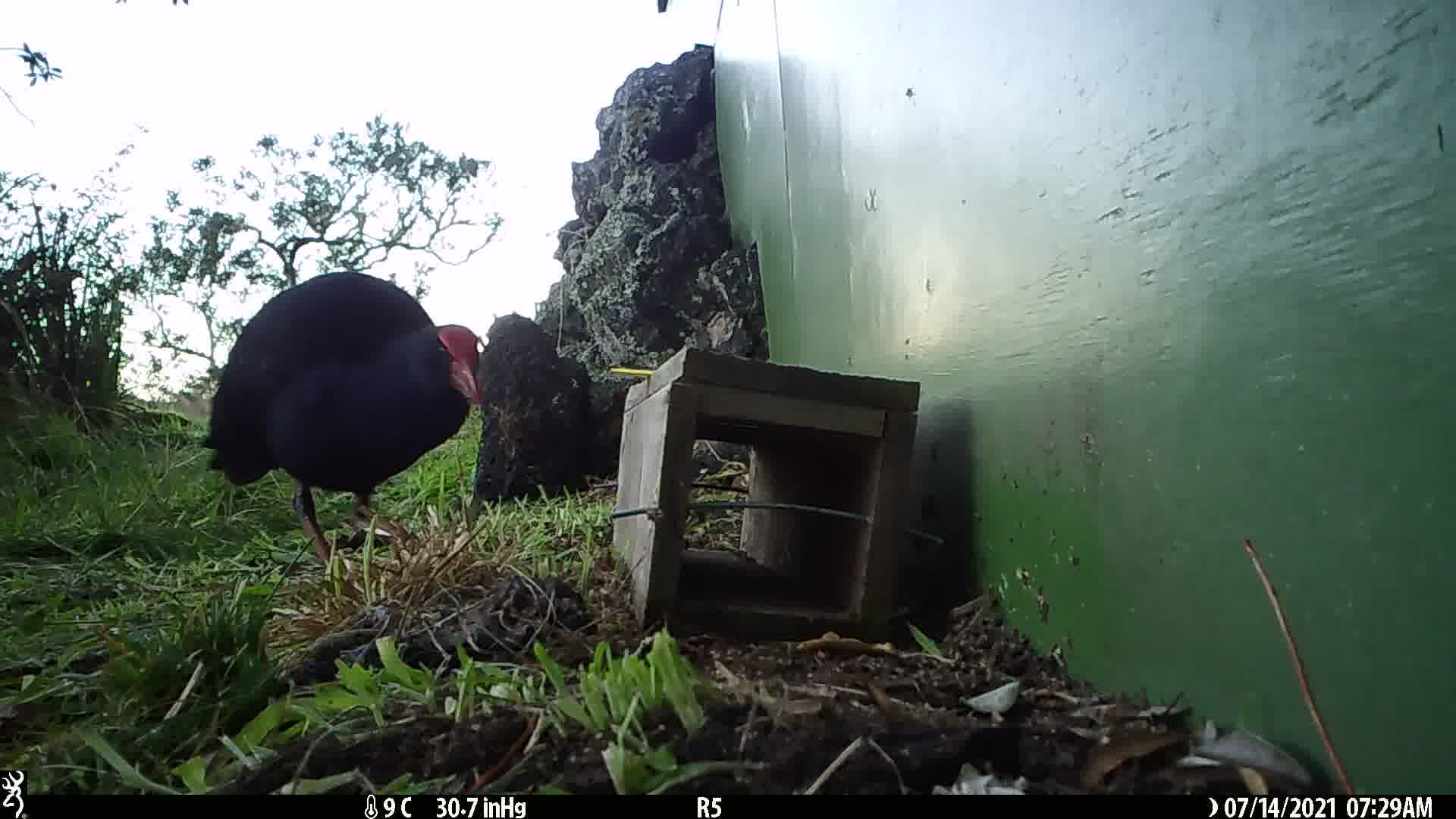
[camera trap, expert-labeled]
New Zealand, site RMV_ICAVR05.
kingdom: Animalia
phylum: Chordata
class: Aves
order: Gruiformes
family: Rallidae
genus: Porphyrio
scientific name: Porphyrio melanotus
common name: australasian swamphen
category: pukeko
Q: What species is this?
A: Pukeko (australasian swamphen) (Porphyrio melanotus).